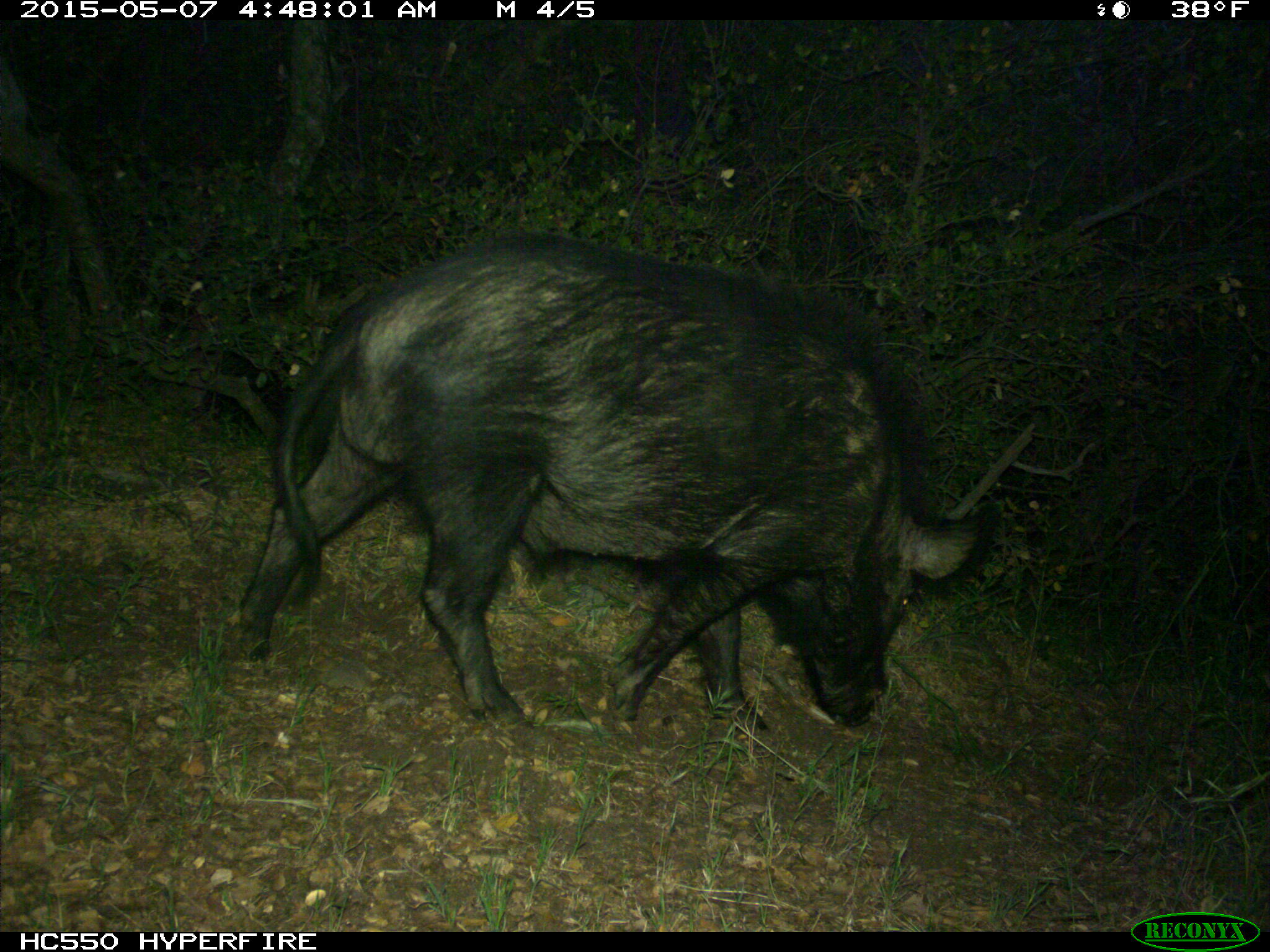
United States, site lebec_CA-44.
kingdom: Animalia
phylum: Chordata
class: Mammalia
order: Artiodactyla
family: Suidae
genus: Sus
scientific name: Sus scrofa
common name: wild boar